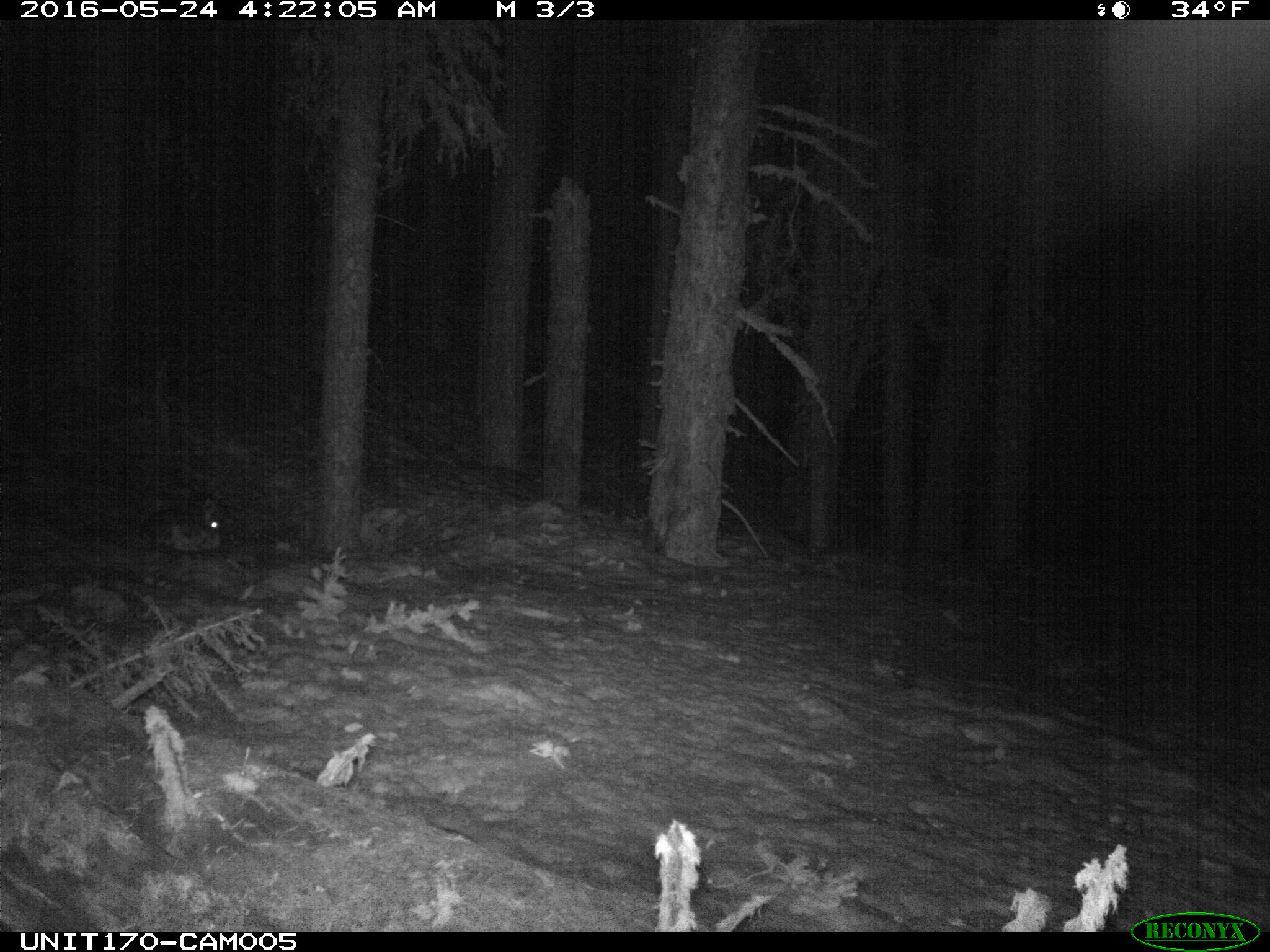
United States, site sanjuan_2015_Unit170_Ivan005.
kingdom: Animalia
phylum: Chordata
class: Mammalia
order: Lagomorpha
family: Leporidae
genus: Lepus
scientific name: Lepus americanus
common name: snowshoe hare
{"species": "Lepus americanus (snowshoe hare)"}